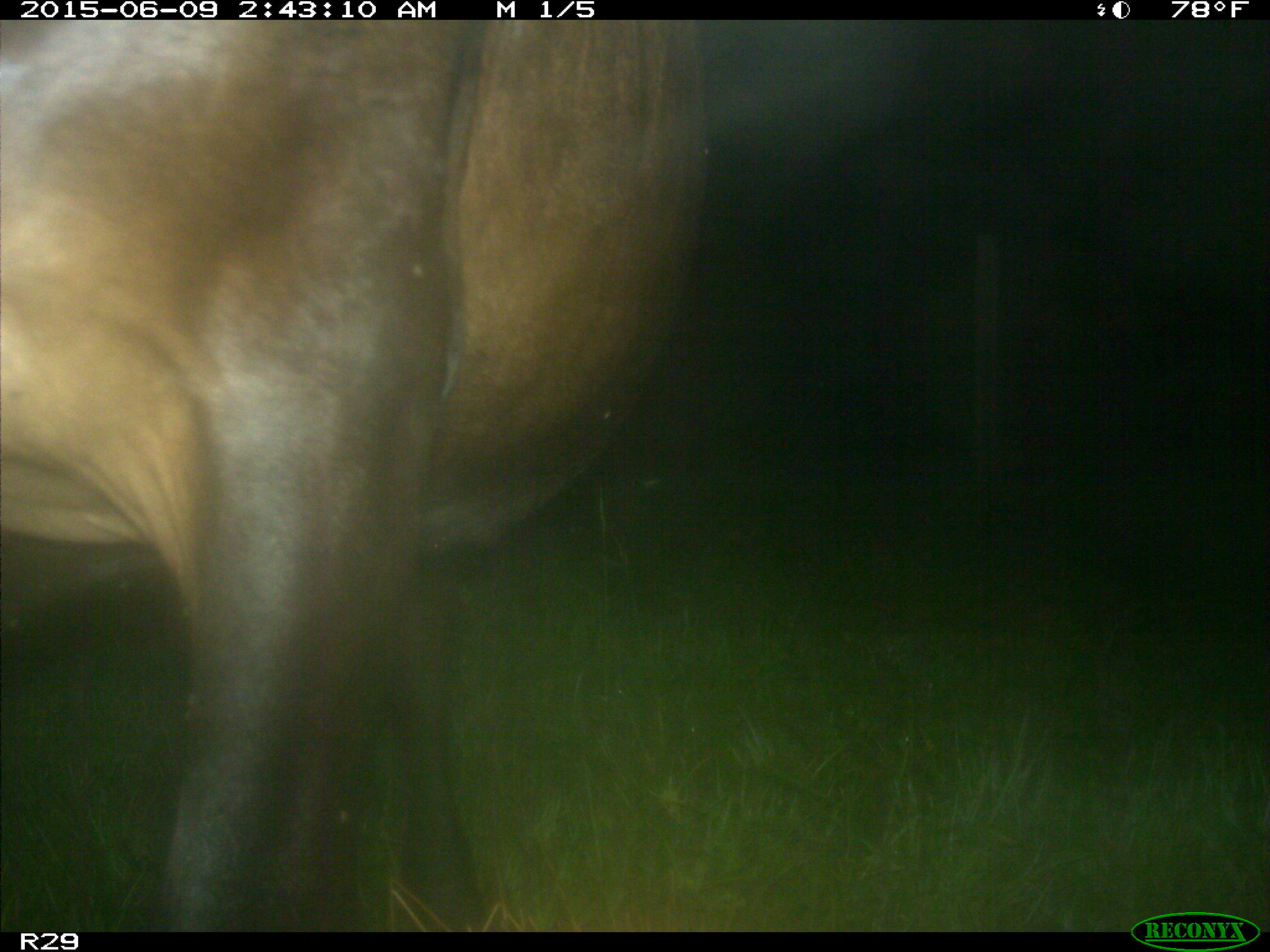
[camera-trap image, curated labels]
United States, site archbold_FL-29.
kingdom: Animalia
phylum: Chordata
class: Mammalia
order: Artiodactyla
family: Bovidae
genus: Bos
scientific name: Bos taurus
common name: domestic cow